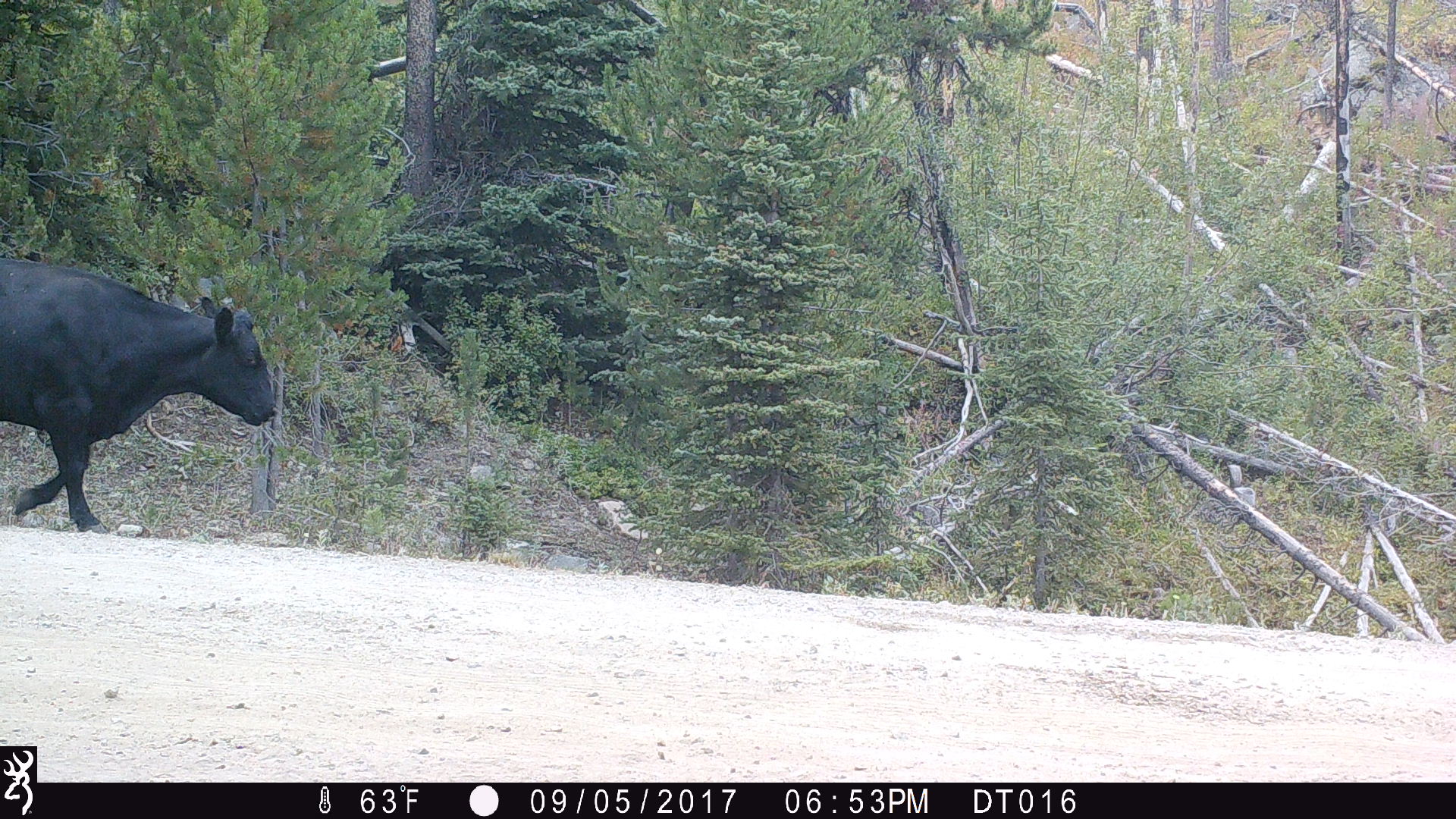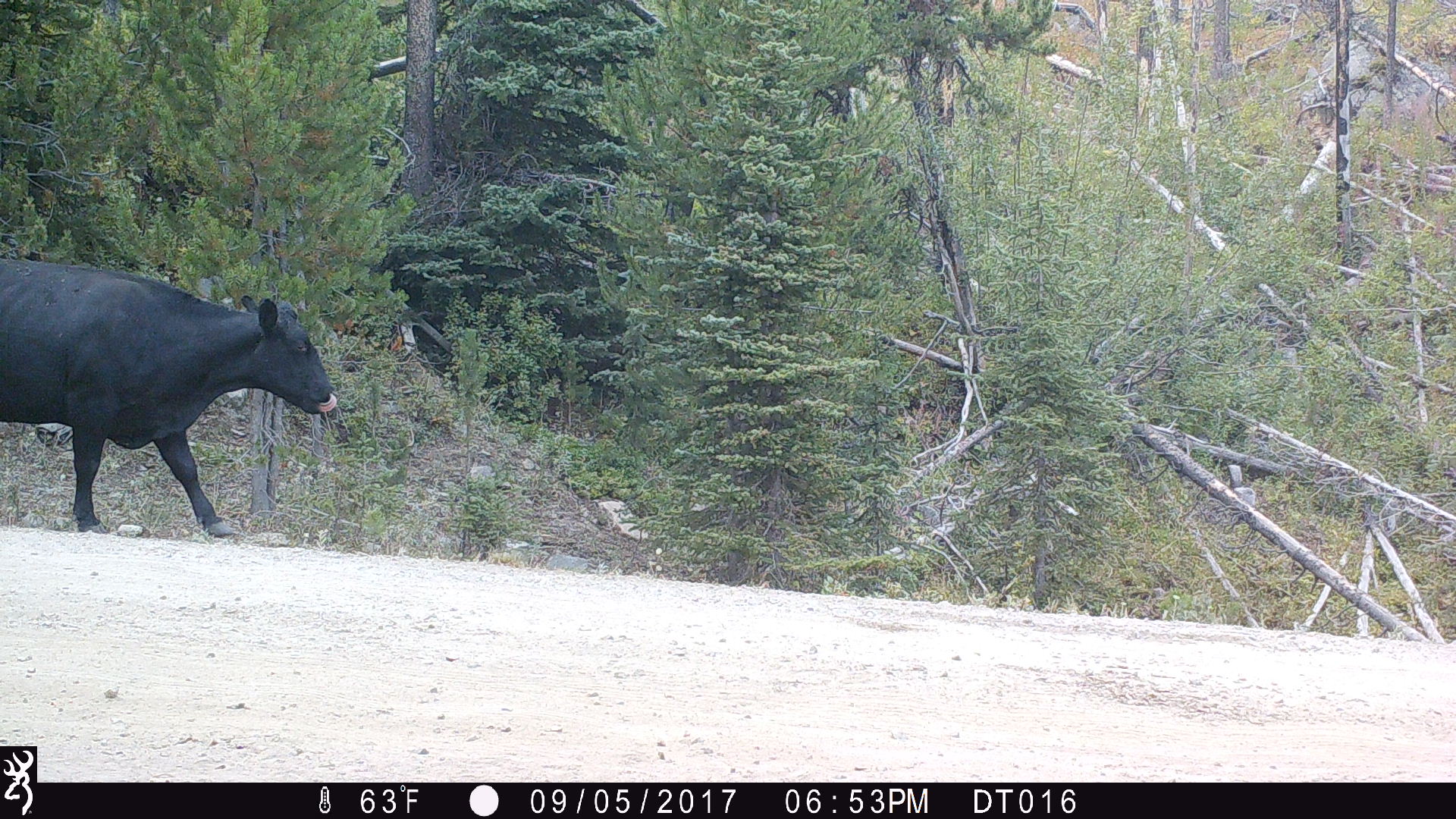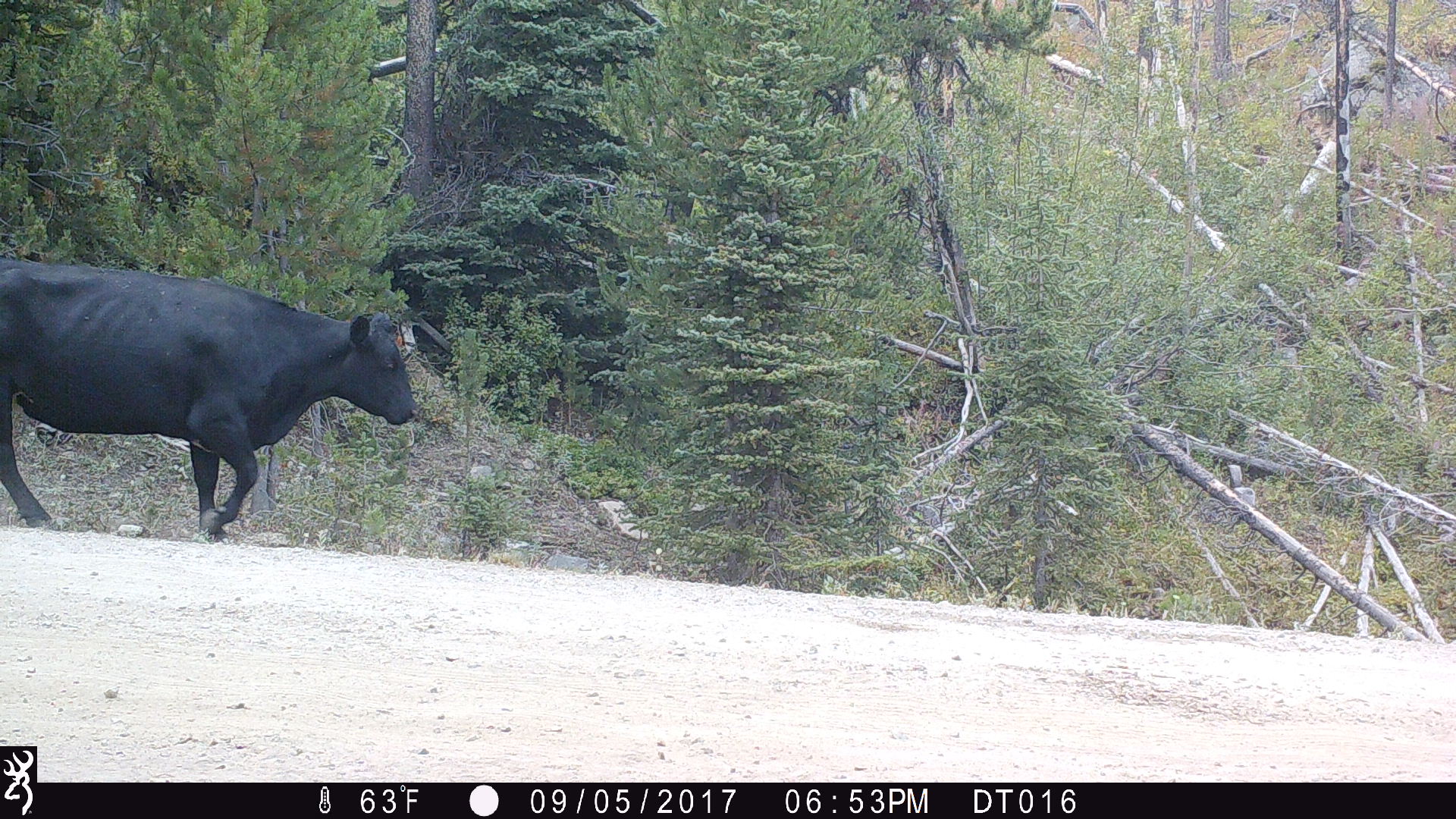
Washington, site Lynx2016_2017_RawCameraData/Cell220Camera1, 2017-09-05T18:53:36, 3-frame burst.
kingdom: Animalia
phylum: Chordata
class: Mammalia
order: Artiodactyla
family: Bovidae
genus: Bos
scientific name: Bos taurus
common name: domestic cattle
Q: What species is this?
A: Domestic cattle (Bos taurus).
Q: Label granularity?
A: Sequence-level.